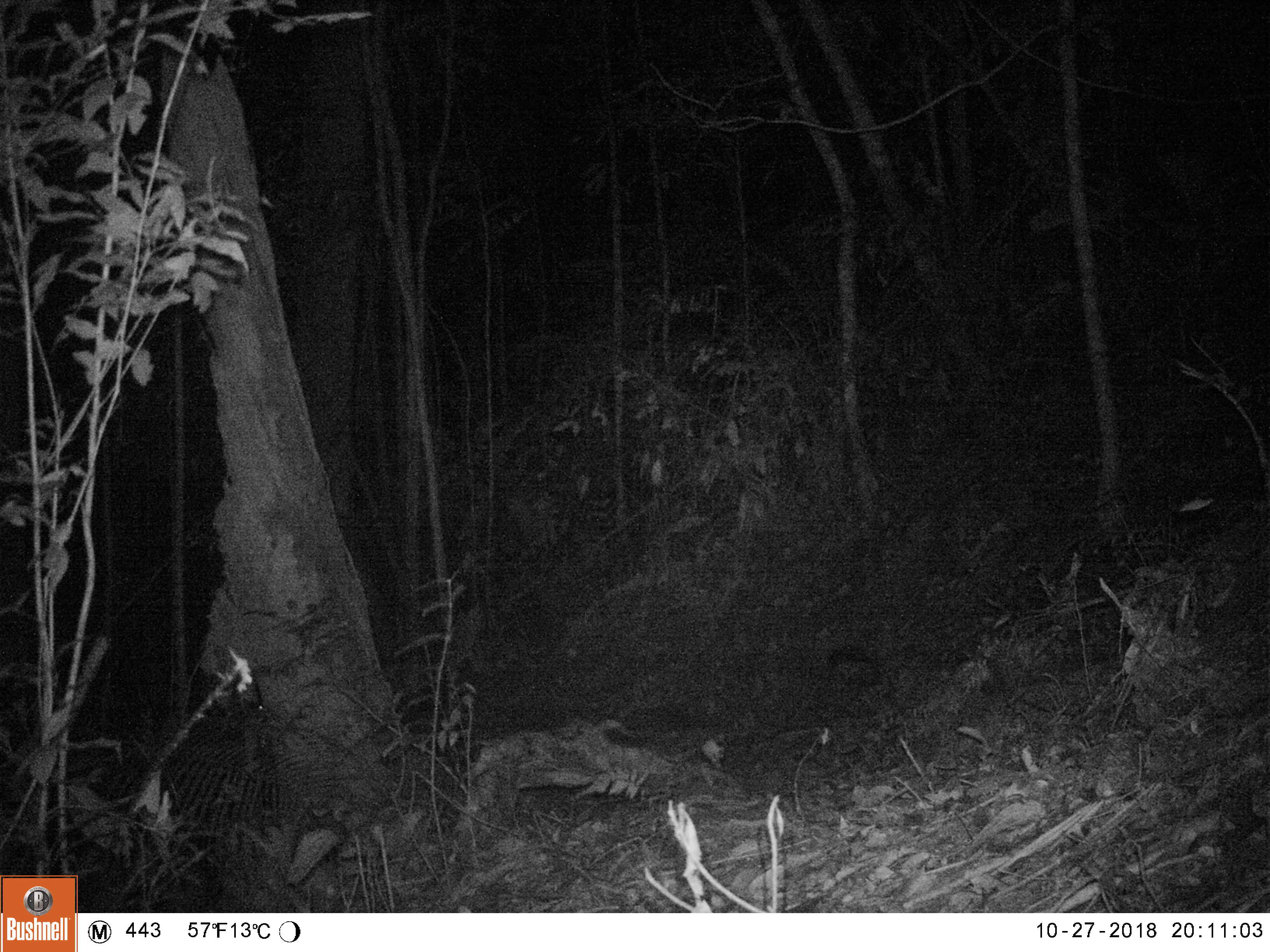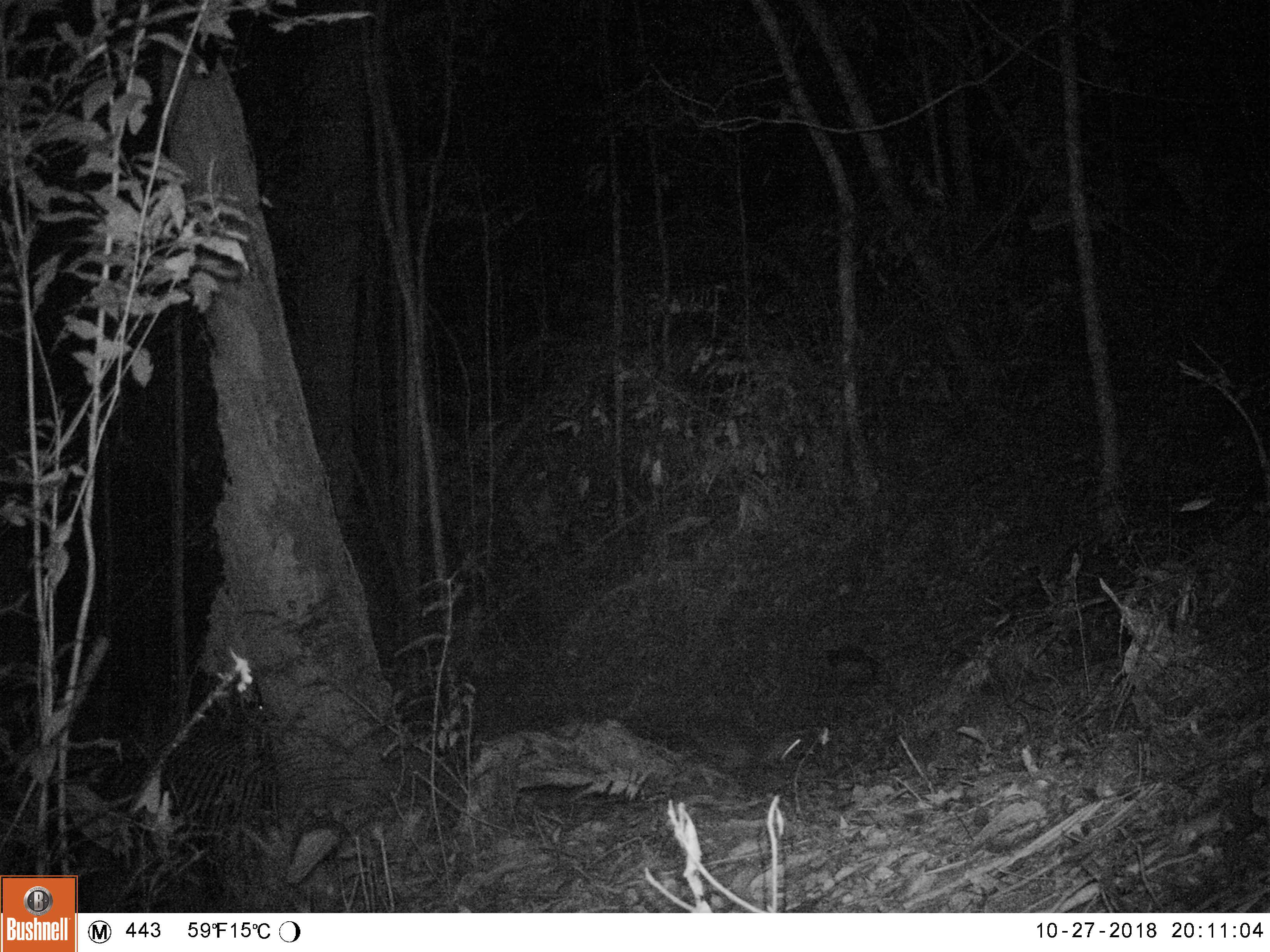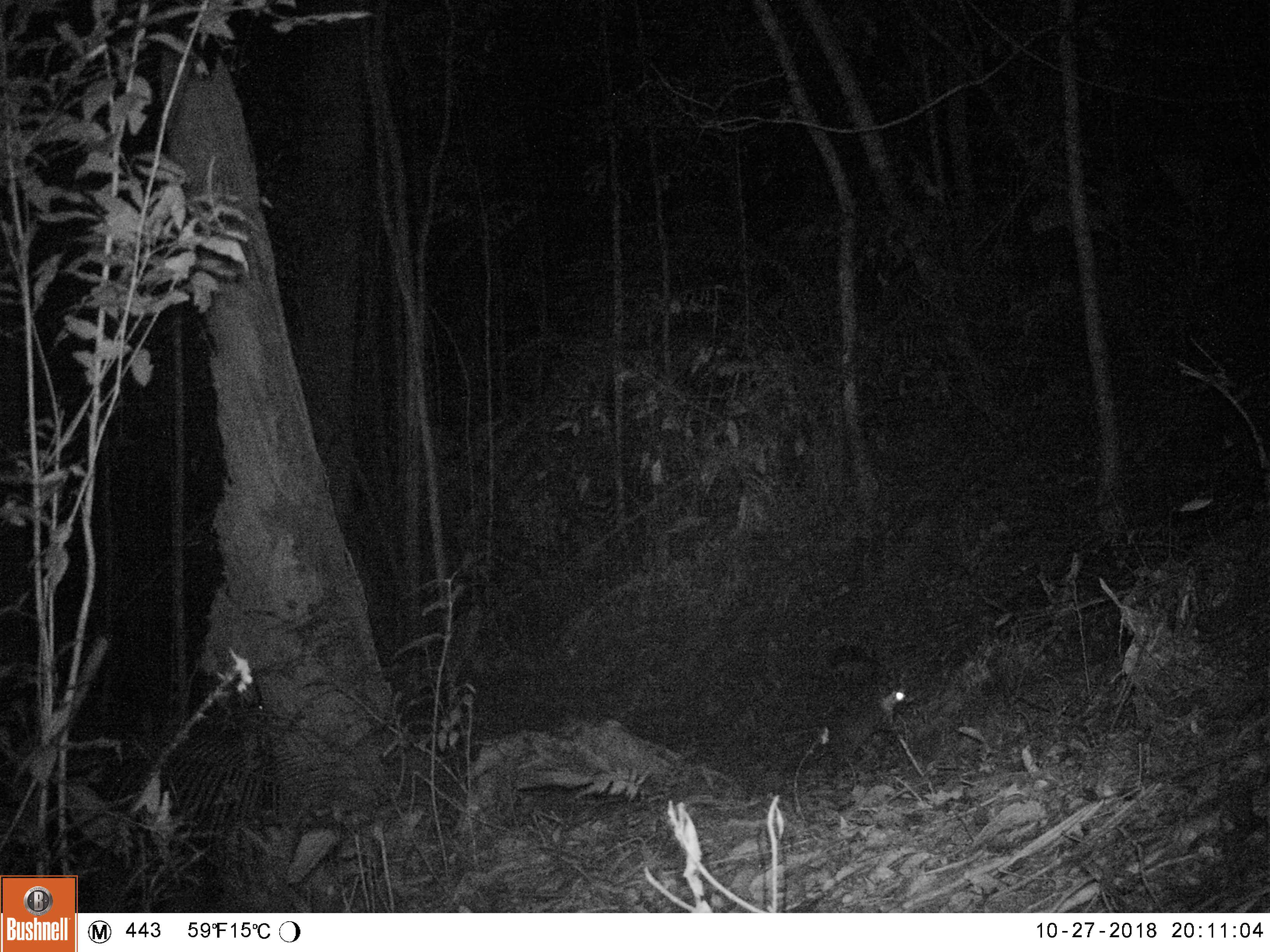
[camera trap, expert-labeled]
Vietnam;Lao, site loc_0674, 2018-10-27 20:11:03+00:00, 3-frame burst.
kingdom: Animalia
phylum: Chordata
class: Mammalia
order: Carnivora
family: Mustelidae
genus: Melogale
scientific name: Melogale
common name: ferret badger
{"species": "ferret badger (Melogale)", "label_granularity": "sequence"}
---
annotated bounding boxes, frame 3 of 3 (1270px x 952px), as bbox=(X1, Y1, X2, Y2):
ferret badger: bbox=(841, 690, 906, 790)